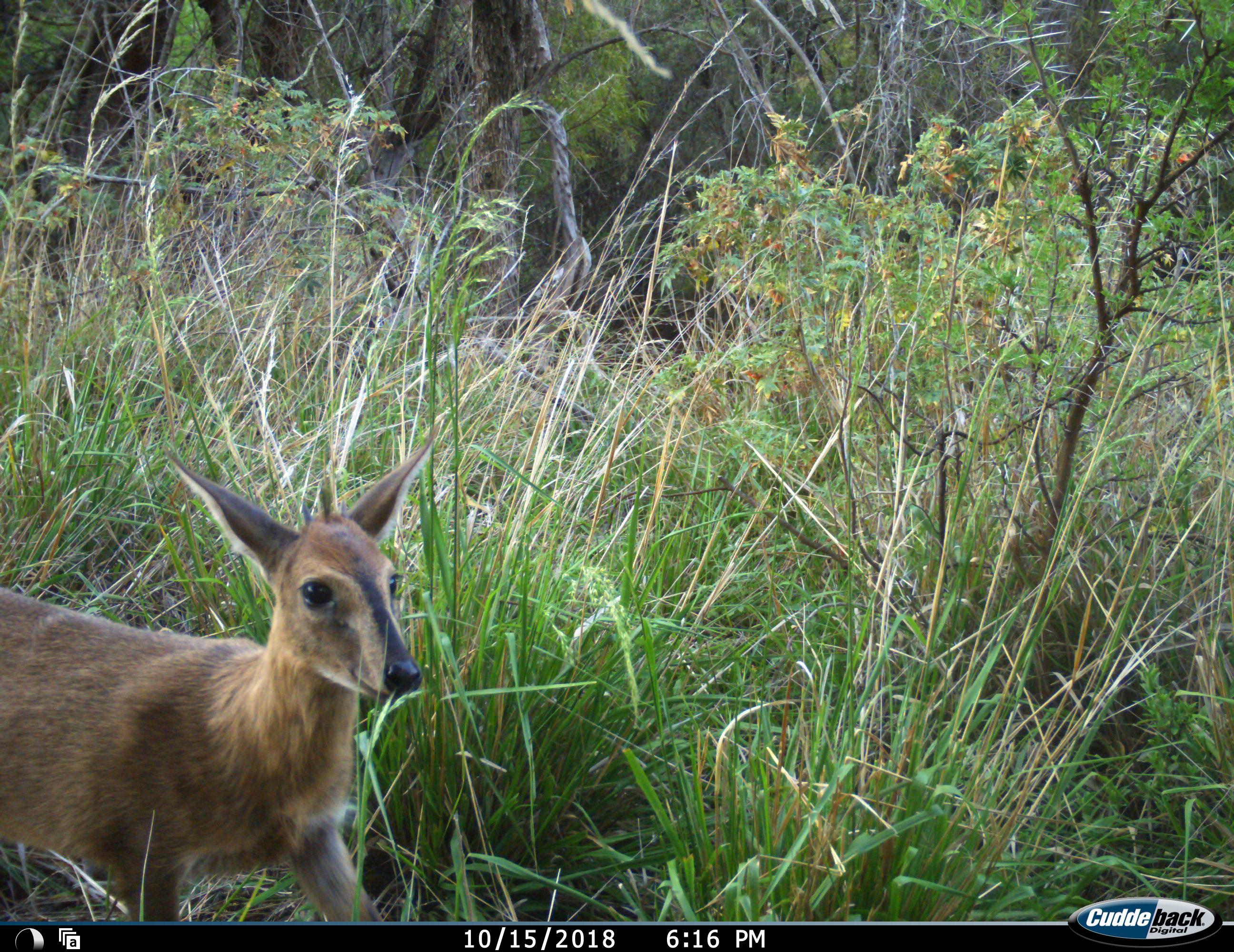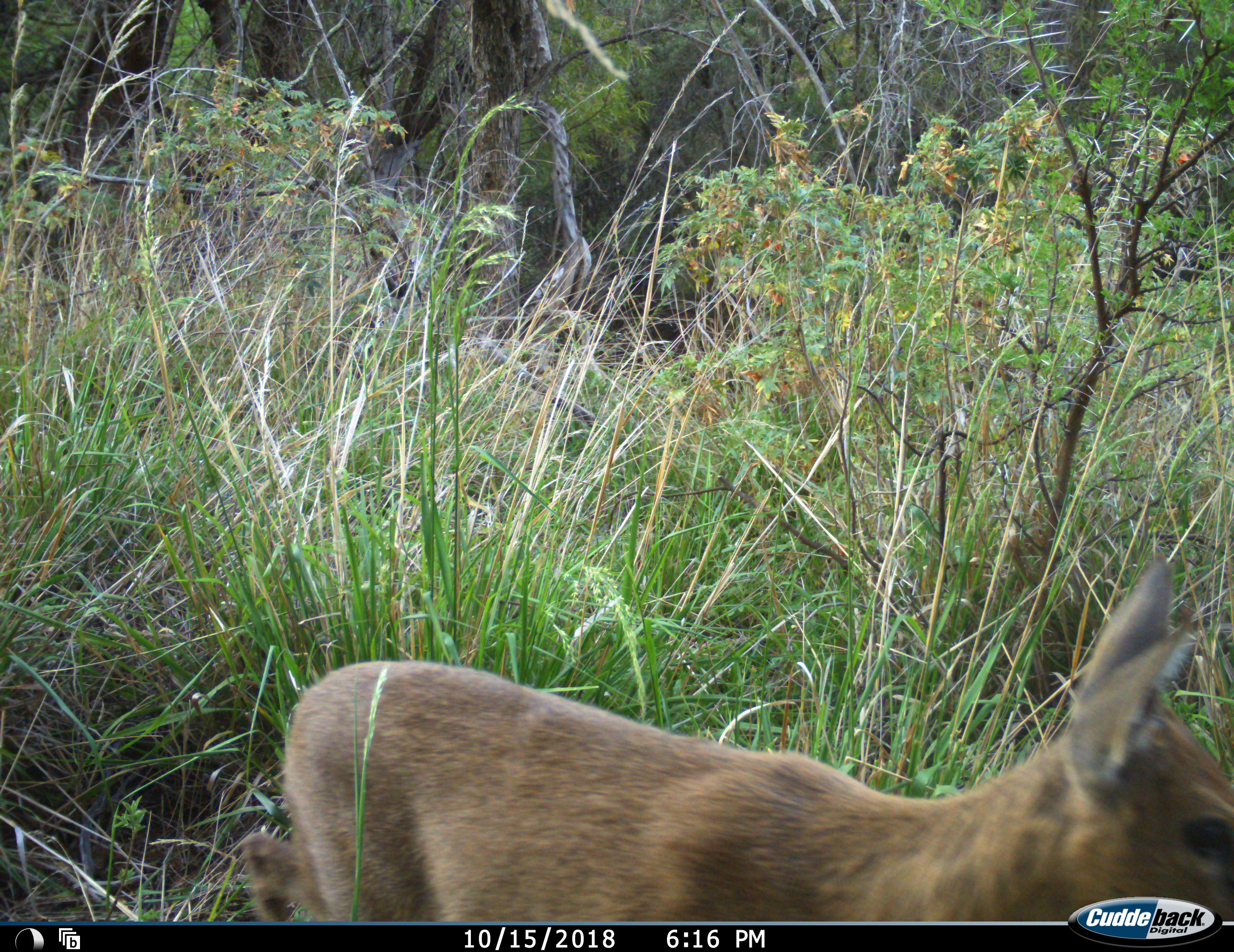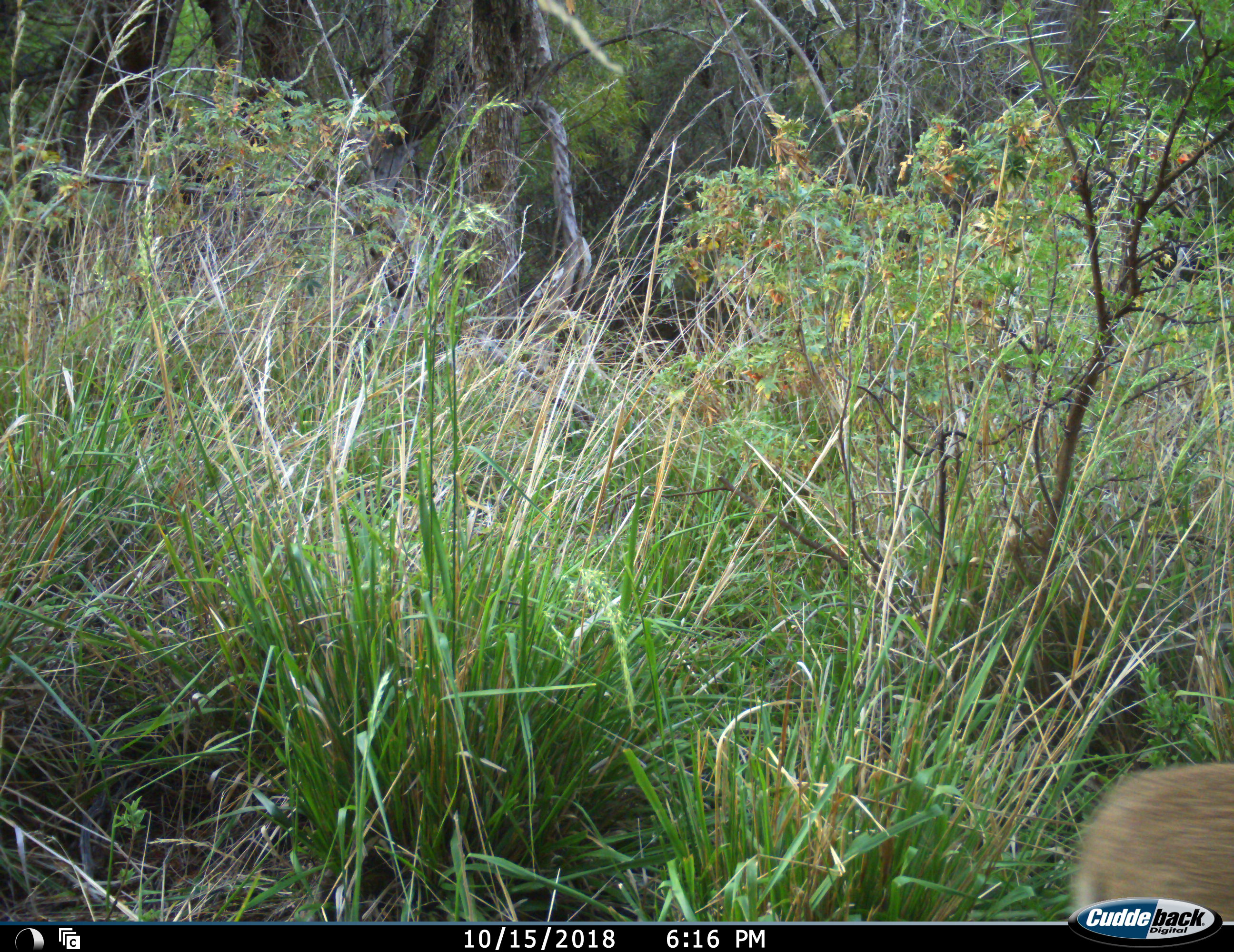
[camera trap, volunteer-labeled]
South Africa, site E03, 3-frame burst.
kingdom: Animalia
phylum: Chordata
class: Mammalia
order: Artiodactyla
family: Bovidae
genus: Sylvicapra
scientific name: Sylvicapra grimmia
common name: common grey duiker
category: duikercommongrey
Duikercommongrey (common grey duiker) (Sylvicapra grimmia), count 1. Behavior (volunteer vote fractions): standing 12%, resting 0%, moving 88%, interacting 0%. Young present (vote fraction): 12%. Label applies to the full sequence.